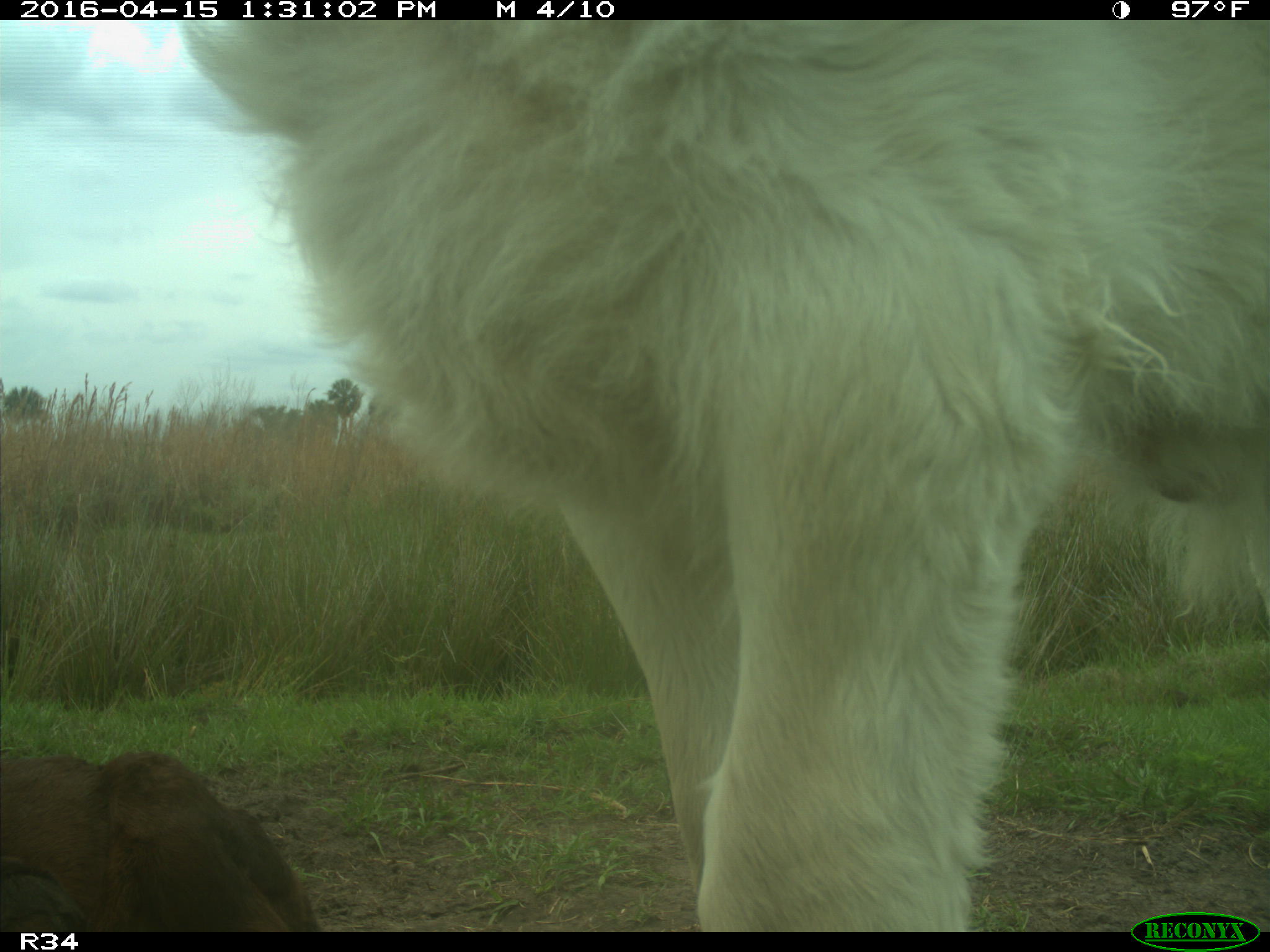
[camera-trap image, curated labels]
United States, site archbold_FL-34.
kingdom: Animalia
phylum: Chordata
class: Mammalia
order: Artiodactyla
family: Bovidae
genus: Bos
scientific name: Bos taurus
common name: domestic cow